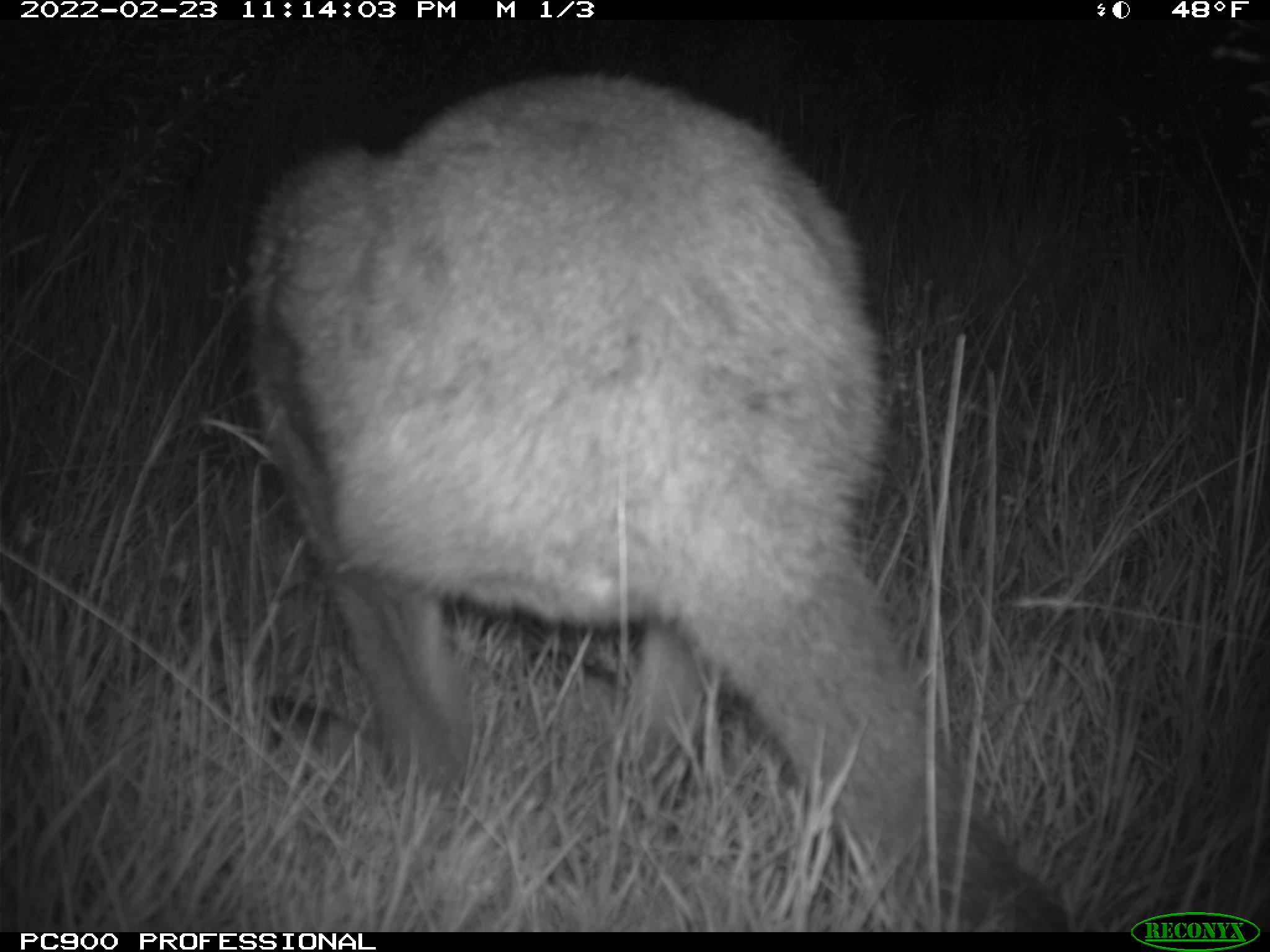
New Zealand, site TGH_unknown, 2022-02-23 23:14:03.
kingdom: Animalia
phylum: Chordata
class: Mammalia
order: Diprotodontia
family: Macropodidae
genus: Notamacropus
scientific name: Notamacropus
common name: wallaby